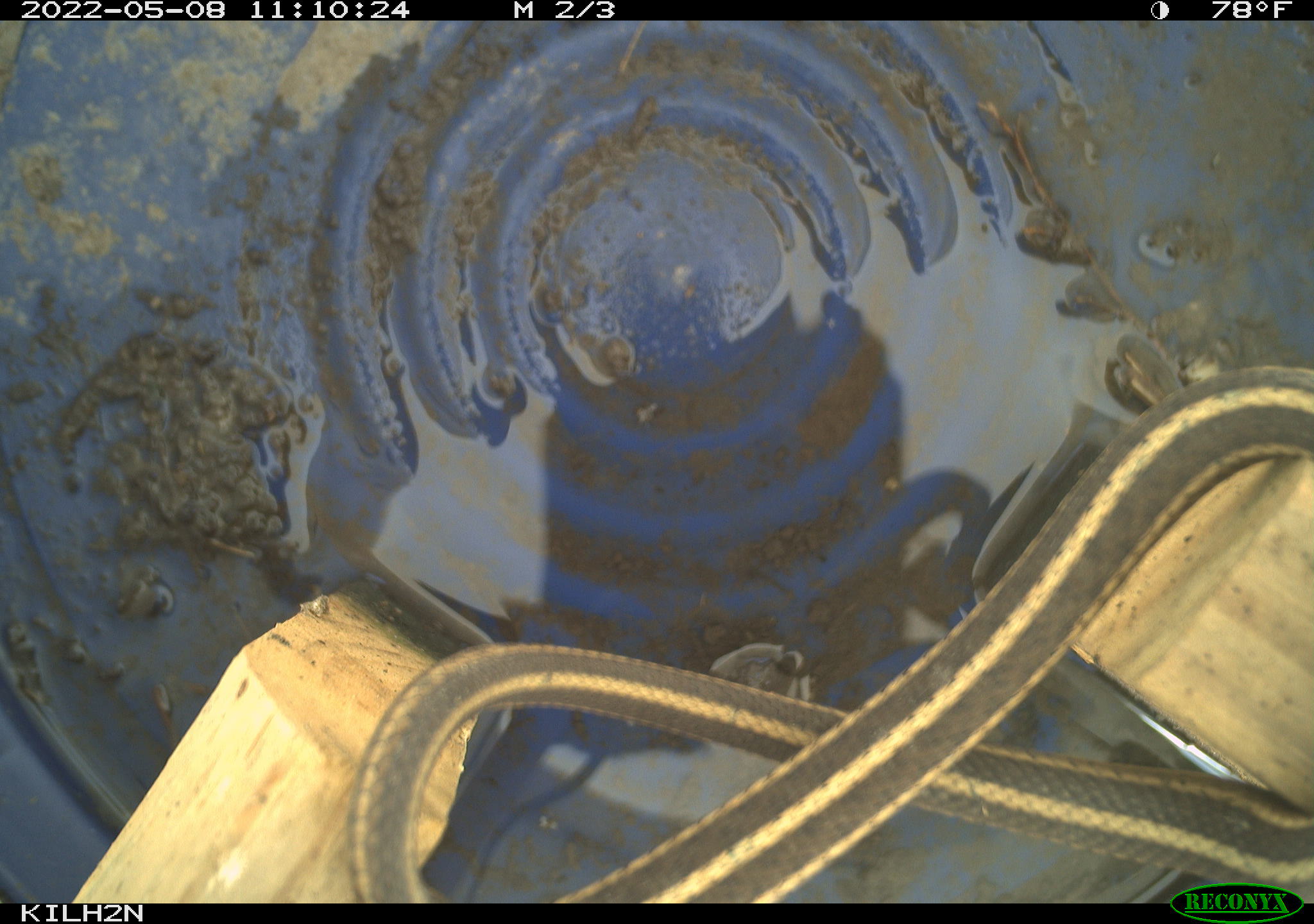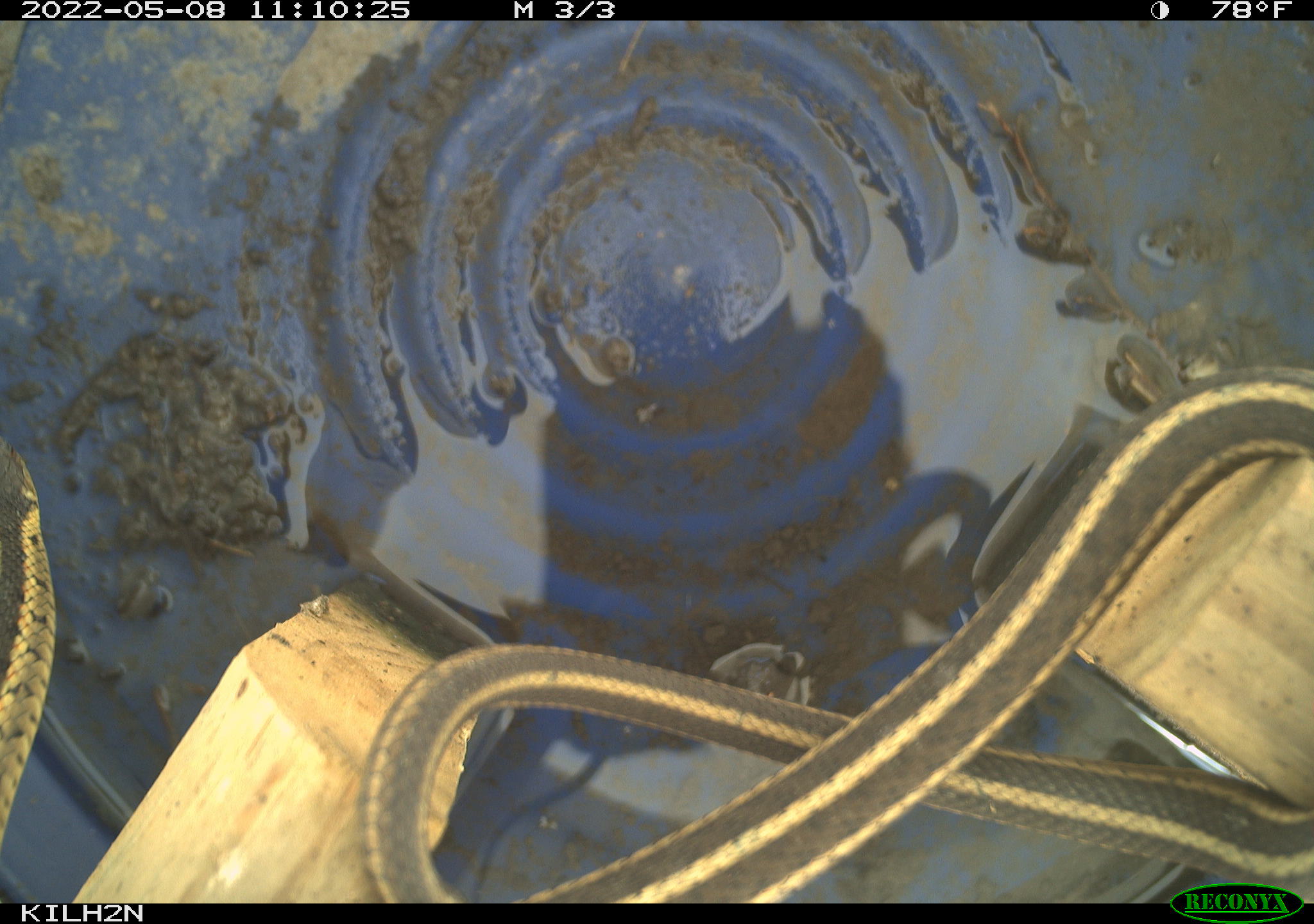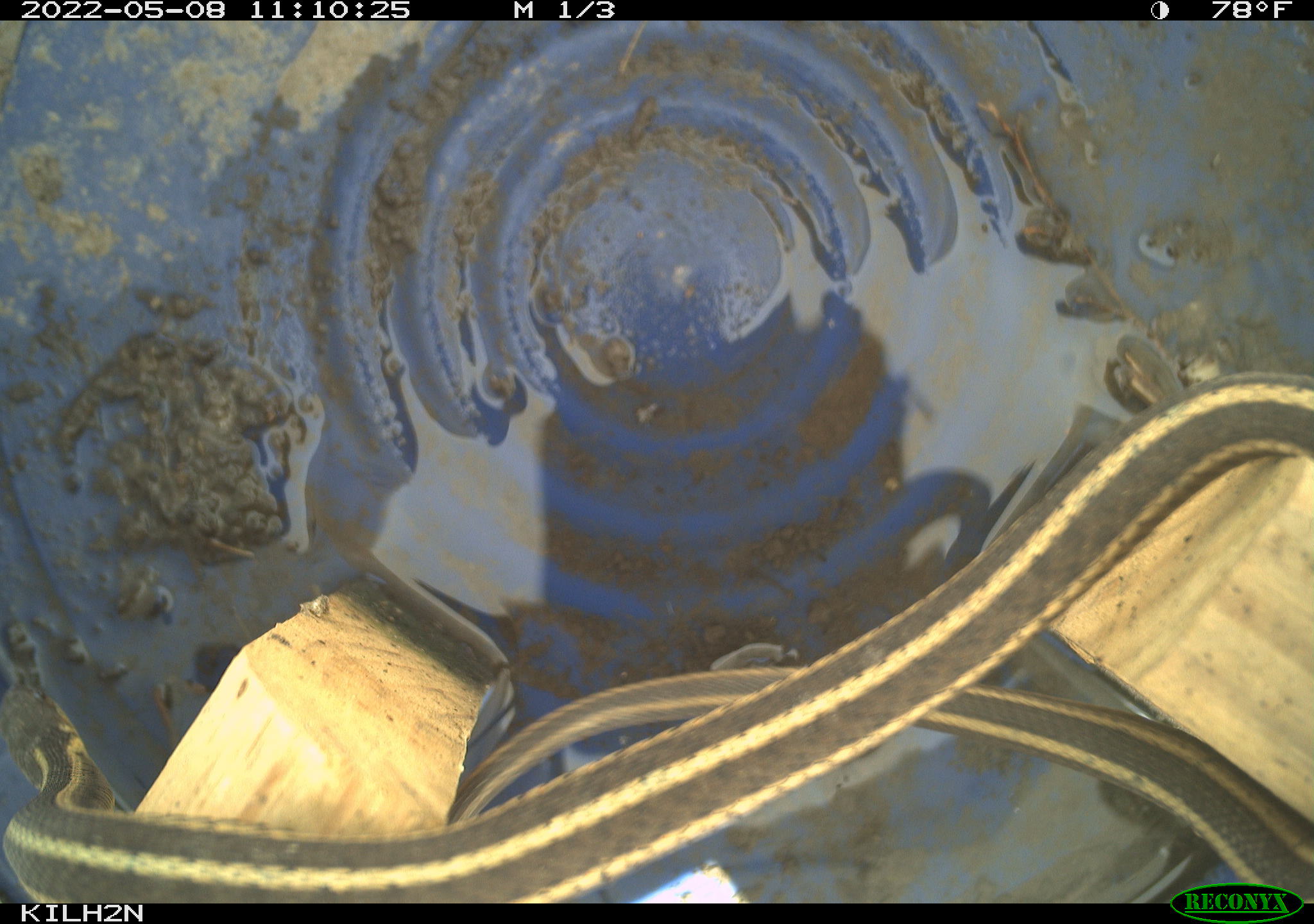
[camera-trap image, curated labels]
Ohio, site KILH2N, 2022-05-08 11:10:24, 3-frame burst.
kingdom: Animalia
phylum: Chordata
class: Reptilia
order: Squamata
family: Colubridae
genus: Thamnophis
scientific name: Thamnophis sirtalis sirtalis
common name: eastern gartersnake